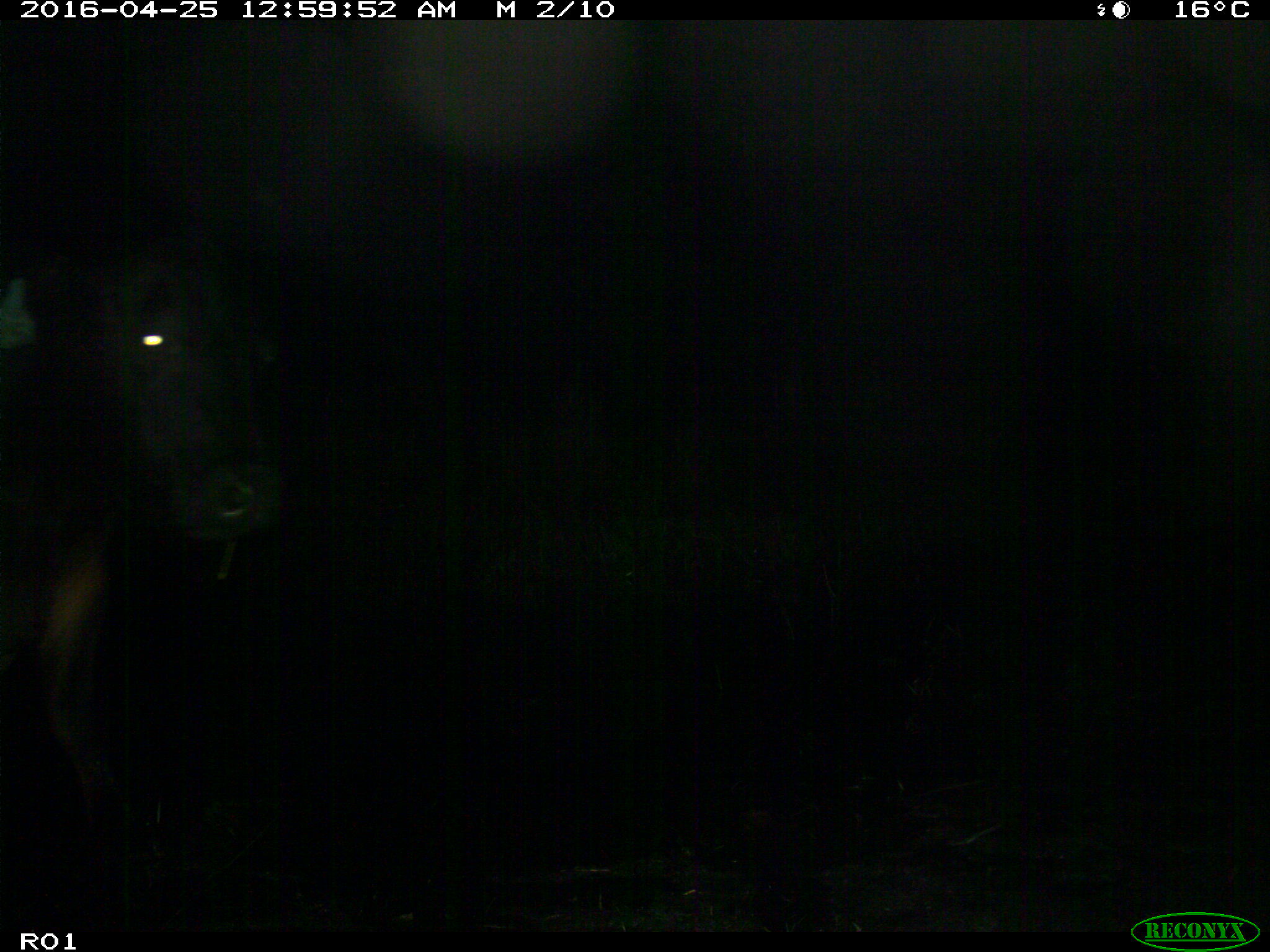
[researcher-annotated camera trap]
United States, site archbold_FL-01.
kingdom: Animalia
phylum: Chordata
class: Mammalia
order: Artiodactyla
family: Bovidae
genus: Bos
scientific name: Bos taurus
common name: domestic cow